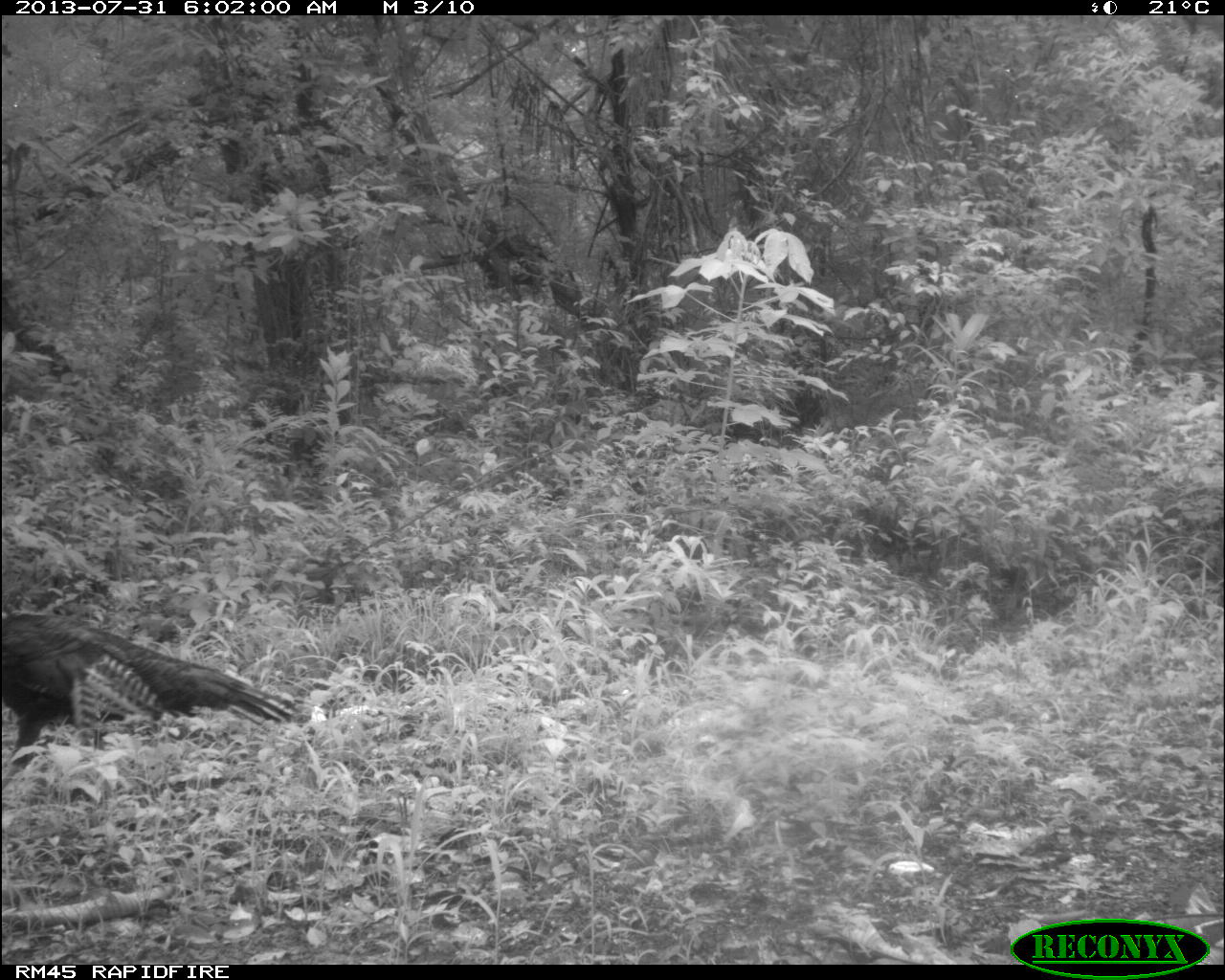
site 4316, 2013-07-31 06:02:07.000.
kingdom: Animalia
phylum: Chordata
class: Aves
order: Galliformes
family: Phasianidae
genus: Meleagris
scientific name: Meleagris ocellata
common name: ocellated turkey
Meleagris ocellata (ocellated turkey), count 1, sex male.